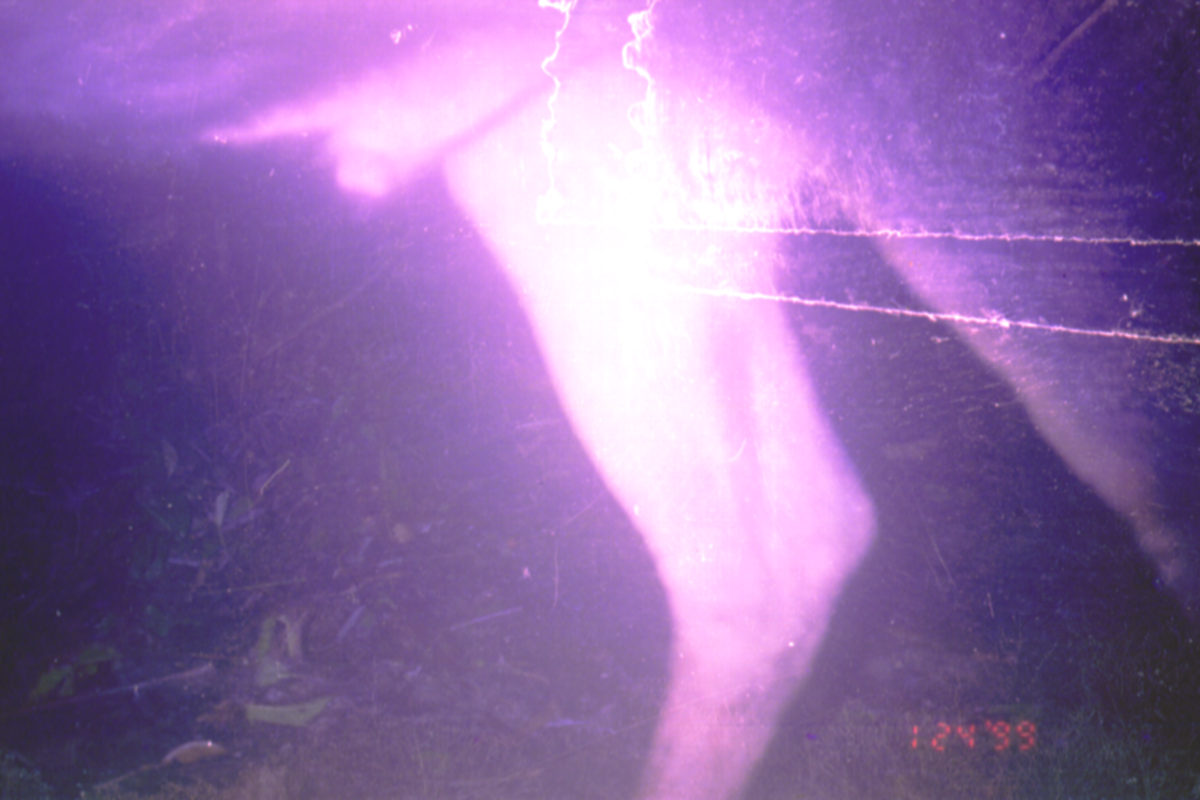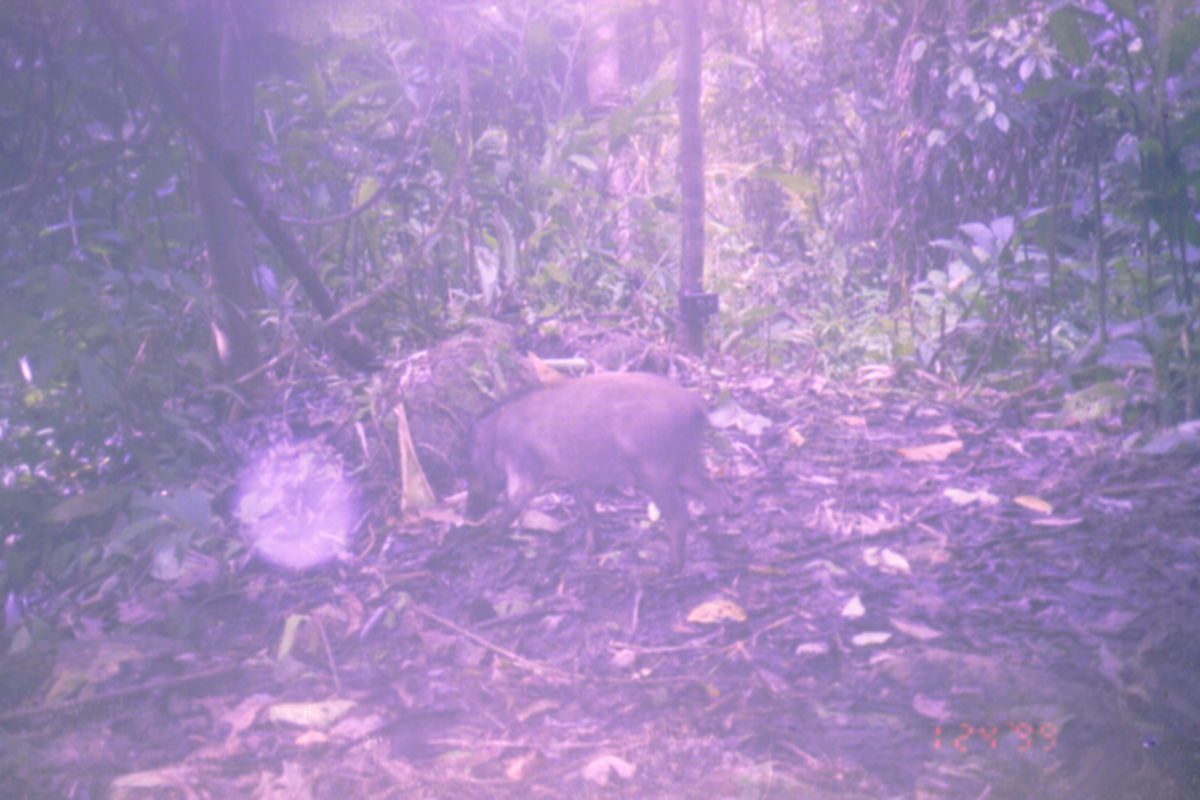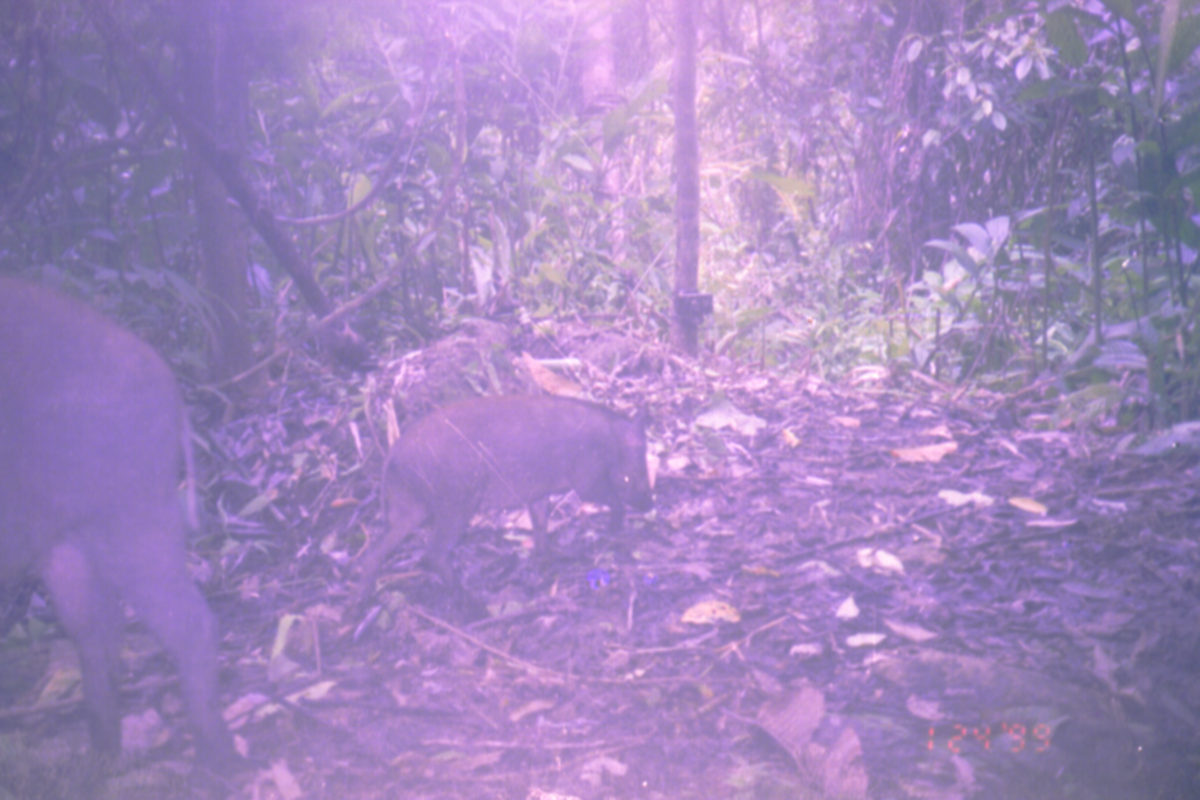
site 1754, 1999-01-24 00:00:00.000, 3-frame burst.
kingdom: Animalia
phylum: Chordata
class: Mammalia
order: Artiodactyla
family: Cervidae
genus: Rusa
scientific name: Rusa unicolor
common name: sambar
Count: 1.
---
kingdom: Animalia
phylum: Chordata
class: Mammalia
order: Artiodactyla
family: Suidae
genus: Sus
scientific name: Sus scrofa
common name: wild boar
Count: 1.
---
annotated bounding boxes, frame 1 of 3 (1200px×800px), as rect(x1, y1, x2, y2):
rusa unicolor: rect(1, 1, 1196, 798)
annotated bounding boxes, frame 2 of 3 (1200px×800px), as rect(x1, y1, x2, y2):
sus scrofa: rect(458, 369, 725, 578)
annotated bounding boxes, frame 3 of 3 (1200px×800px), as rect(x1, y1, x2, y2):
sus scrofa: rect(0, 279, 237, 800); rect(346, 393, 654, 625)